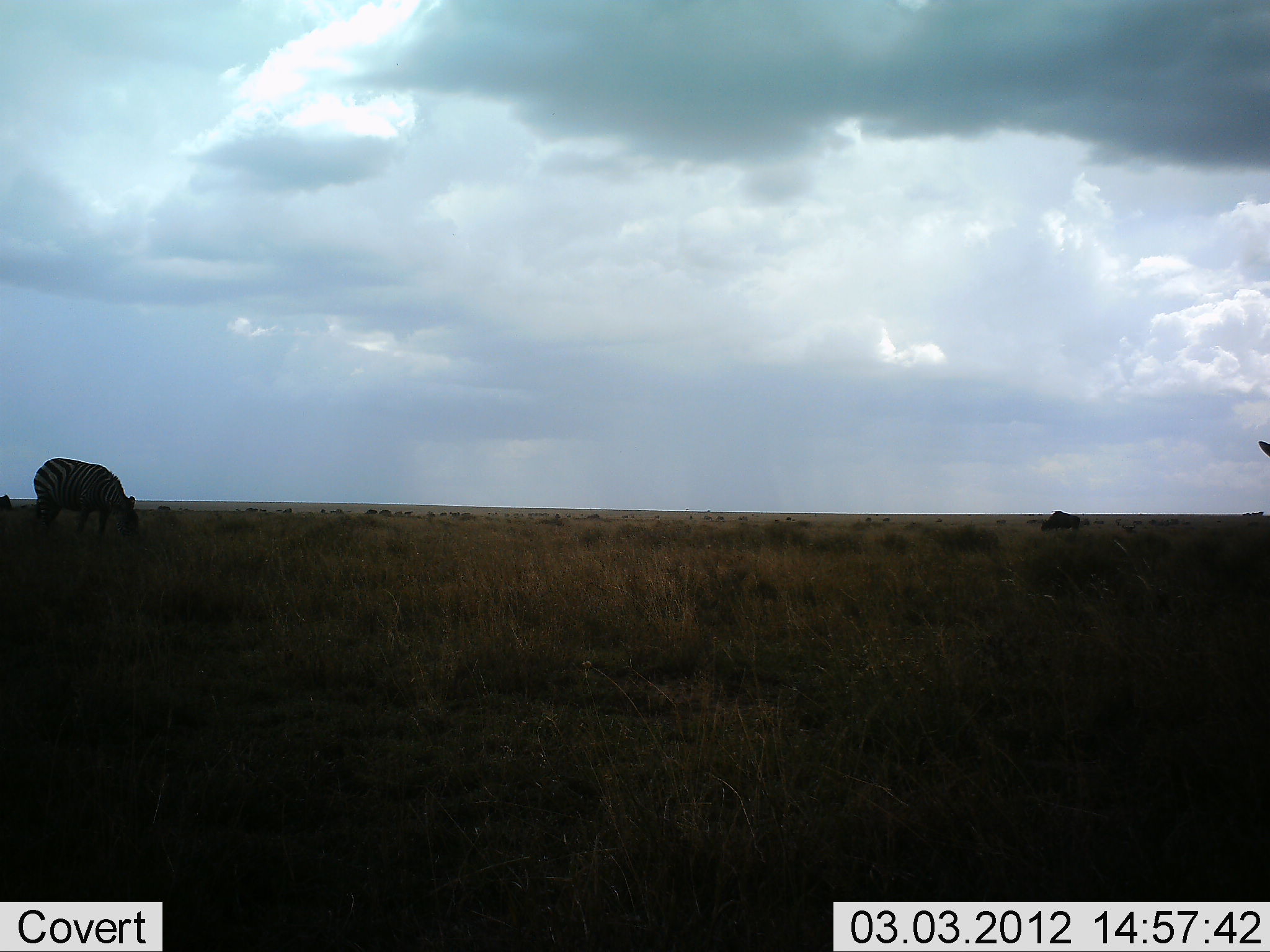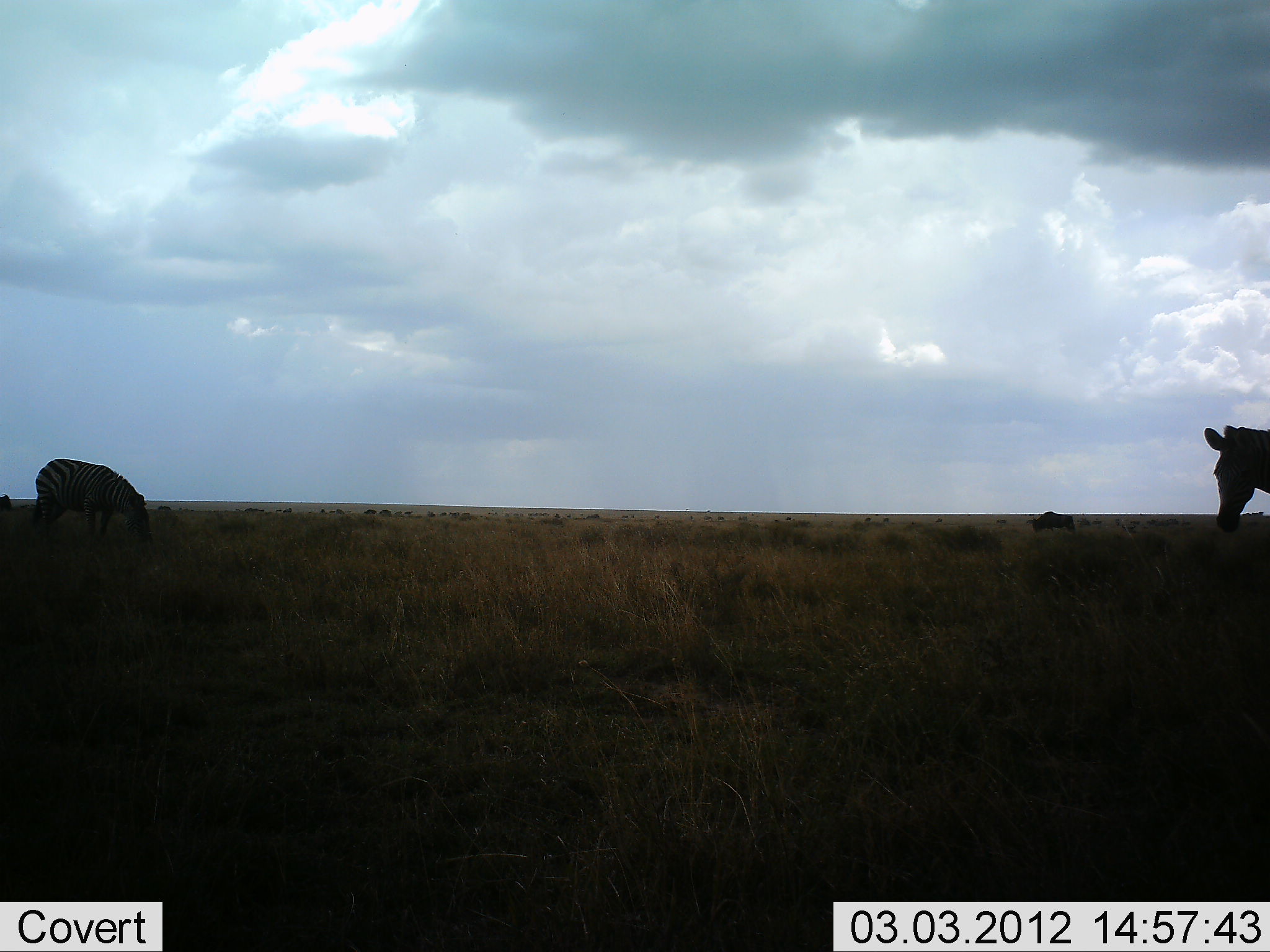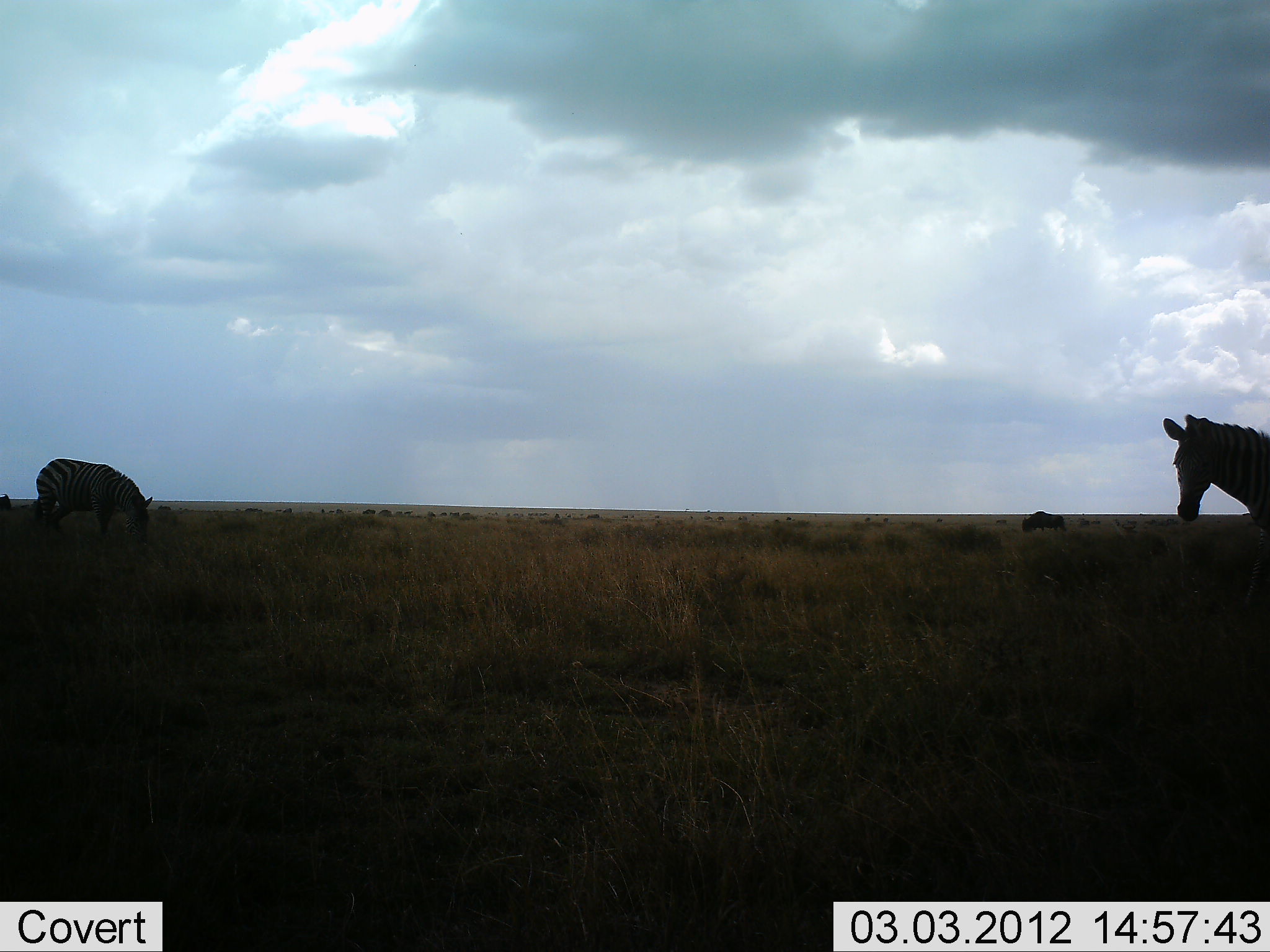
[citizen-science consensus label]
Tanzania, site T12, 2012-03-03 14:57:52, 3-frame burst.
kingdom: Animalia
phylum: Chordata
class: Mammalia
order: Artiodactyla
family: Bovidae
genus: Connochaetes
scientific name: Connochaetes taurinus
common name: blue wildebeest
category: wildebeest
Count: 1.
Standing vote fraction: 33%.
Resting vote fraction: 0%.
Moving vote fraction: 33%.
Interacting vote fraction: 0%.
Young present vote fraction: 0%.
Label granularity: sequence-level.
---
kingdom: Animalia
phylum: Chordata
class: Mammalia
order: Perissodactyla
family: Equidae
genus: Equus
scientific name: Equus quagga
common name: plains zebra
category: zebra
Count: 2.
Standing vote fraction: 36%.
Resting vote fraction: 0%.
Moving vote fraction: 68%.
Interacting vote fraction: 0%.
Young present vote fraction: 0%.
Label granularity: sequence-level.